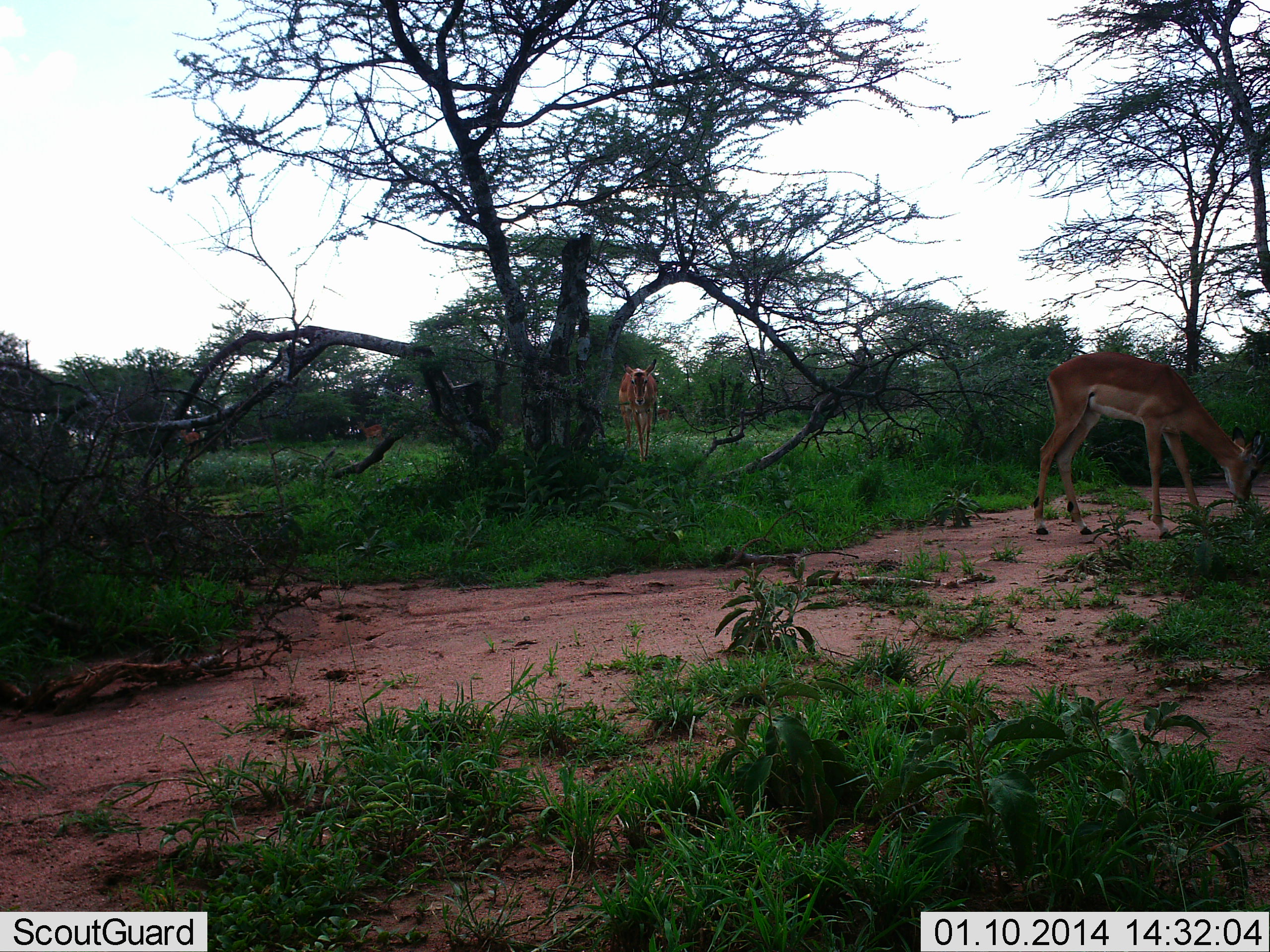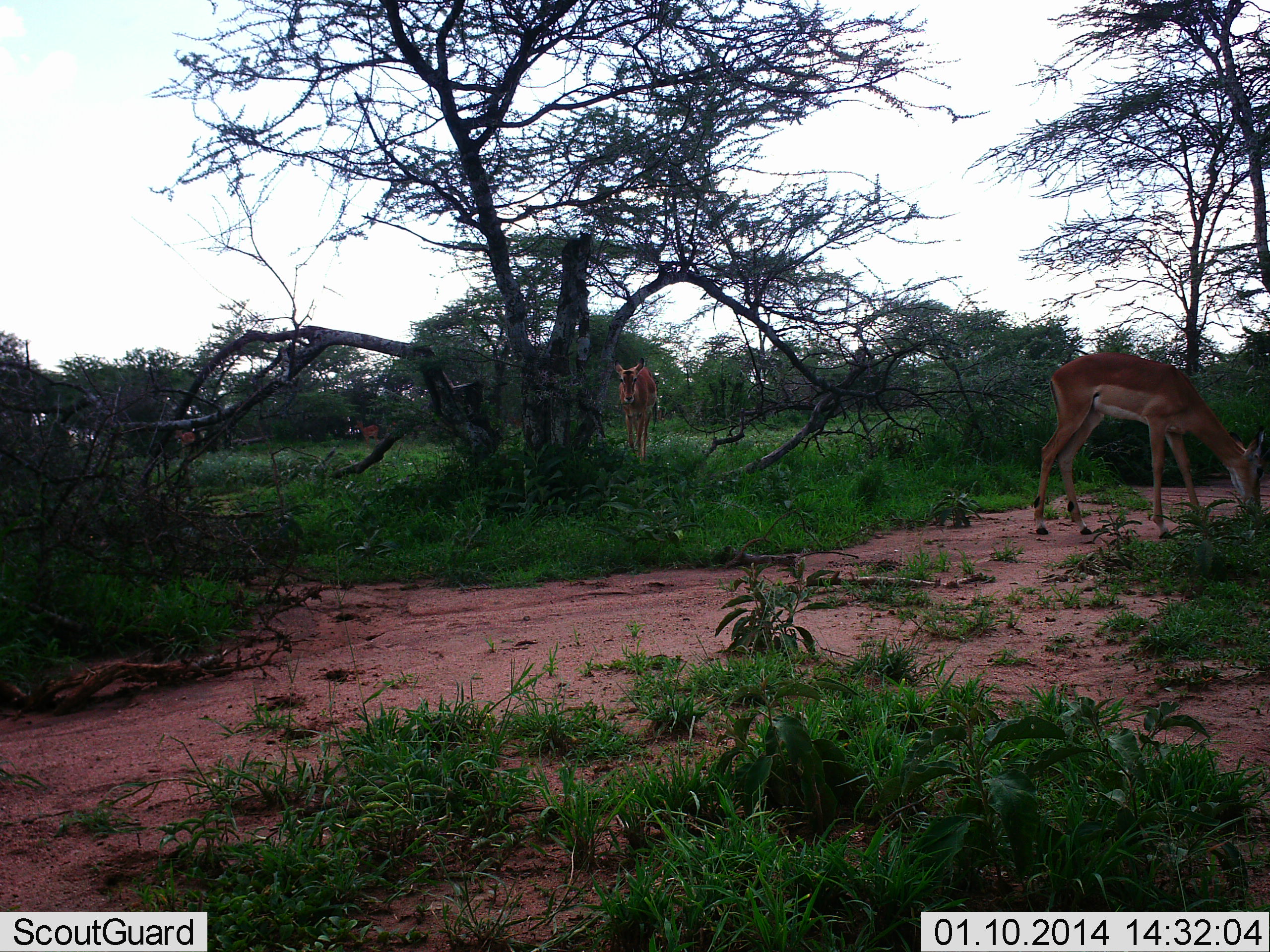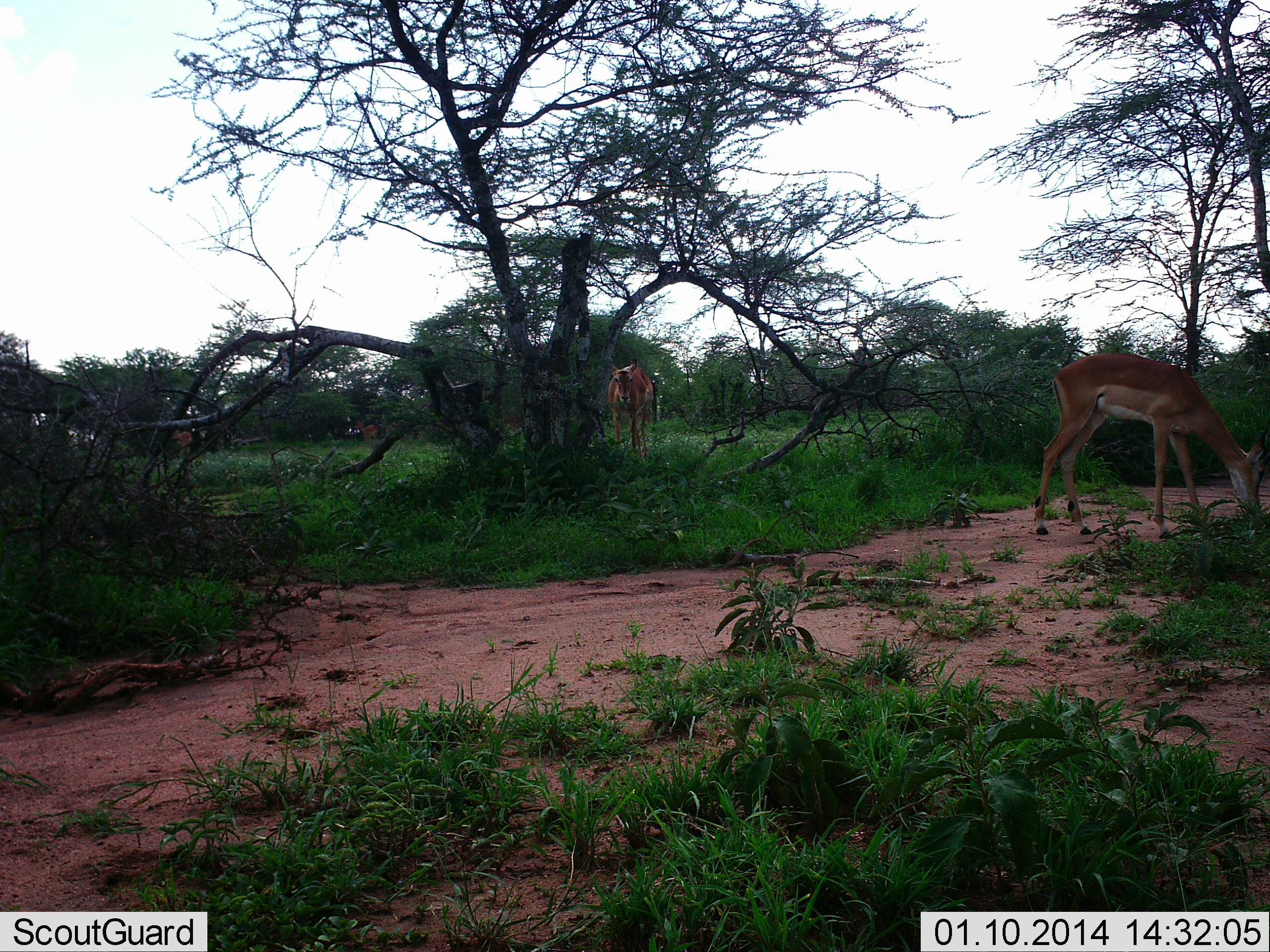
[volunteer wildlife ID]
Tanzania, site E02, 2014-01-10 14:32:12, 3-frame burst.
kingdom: Animalia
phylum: Chordata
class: Mammalia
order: Artiodactyla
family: Bovidae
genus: Aepyceros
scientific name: Aepyceros melampus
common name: impala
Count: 4.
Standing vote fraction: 20%.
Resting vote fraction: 0%.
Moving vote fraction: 60%.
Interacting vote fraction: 0%.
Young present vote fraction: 0%.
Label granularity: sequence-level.